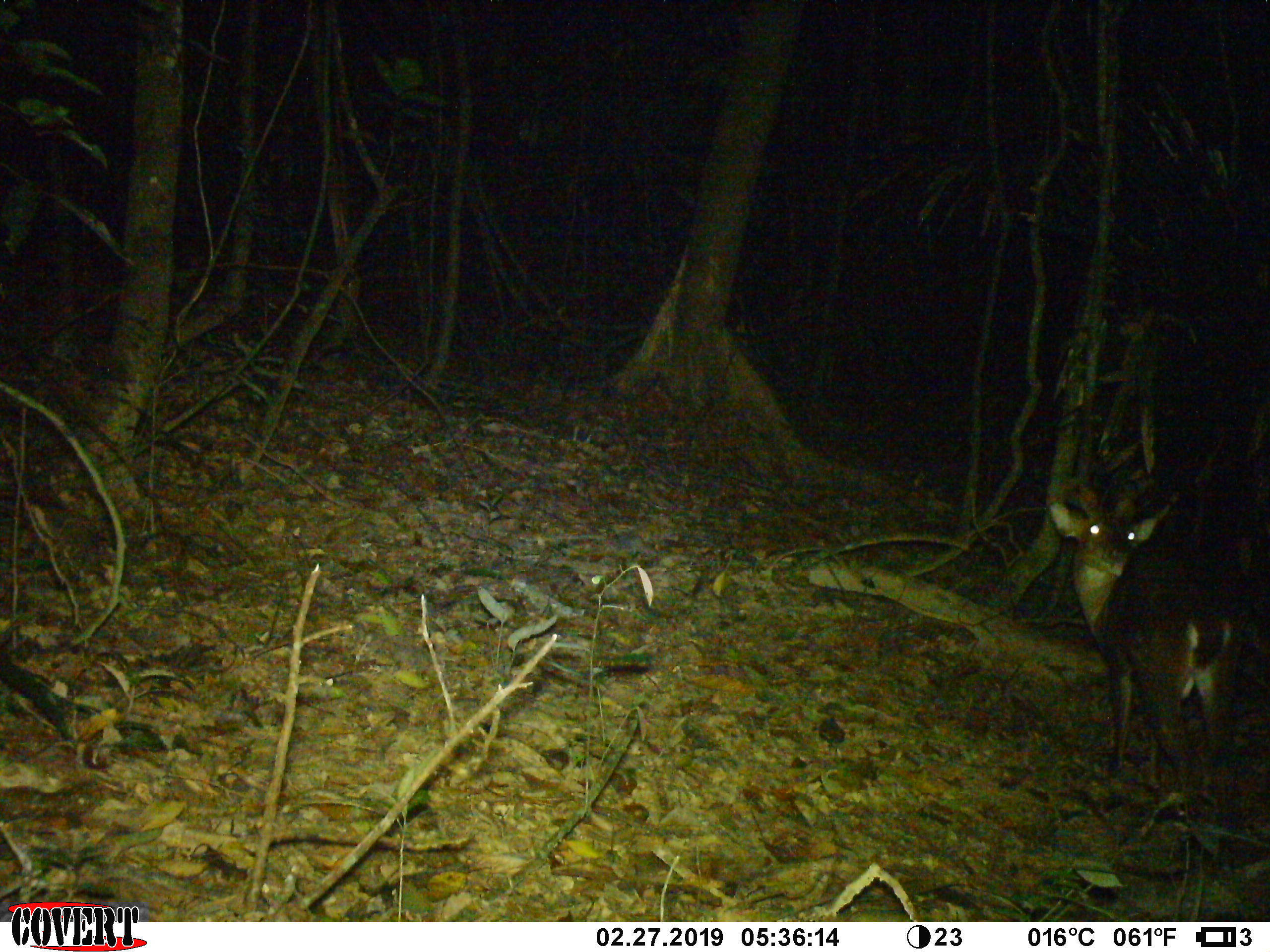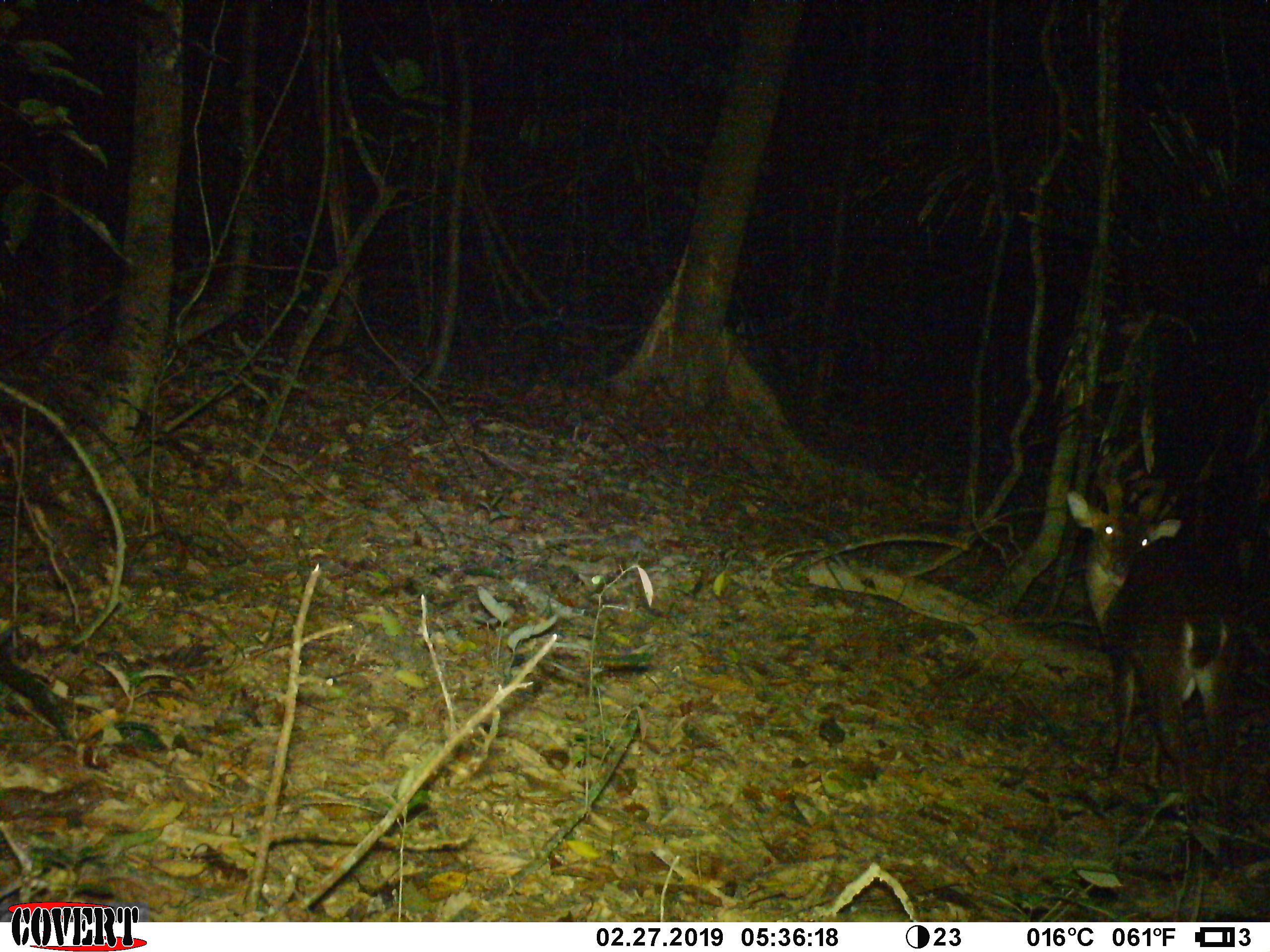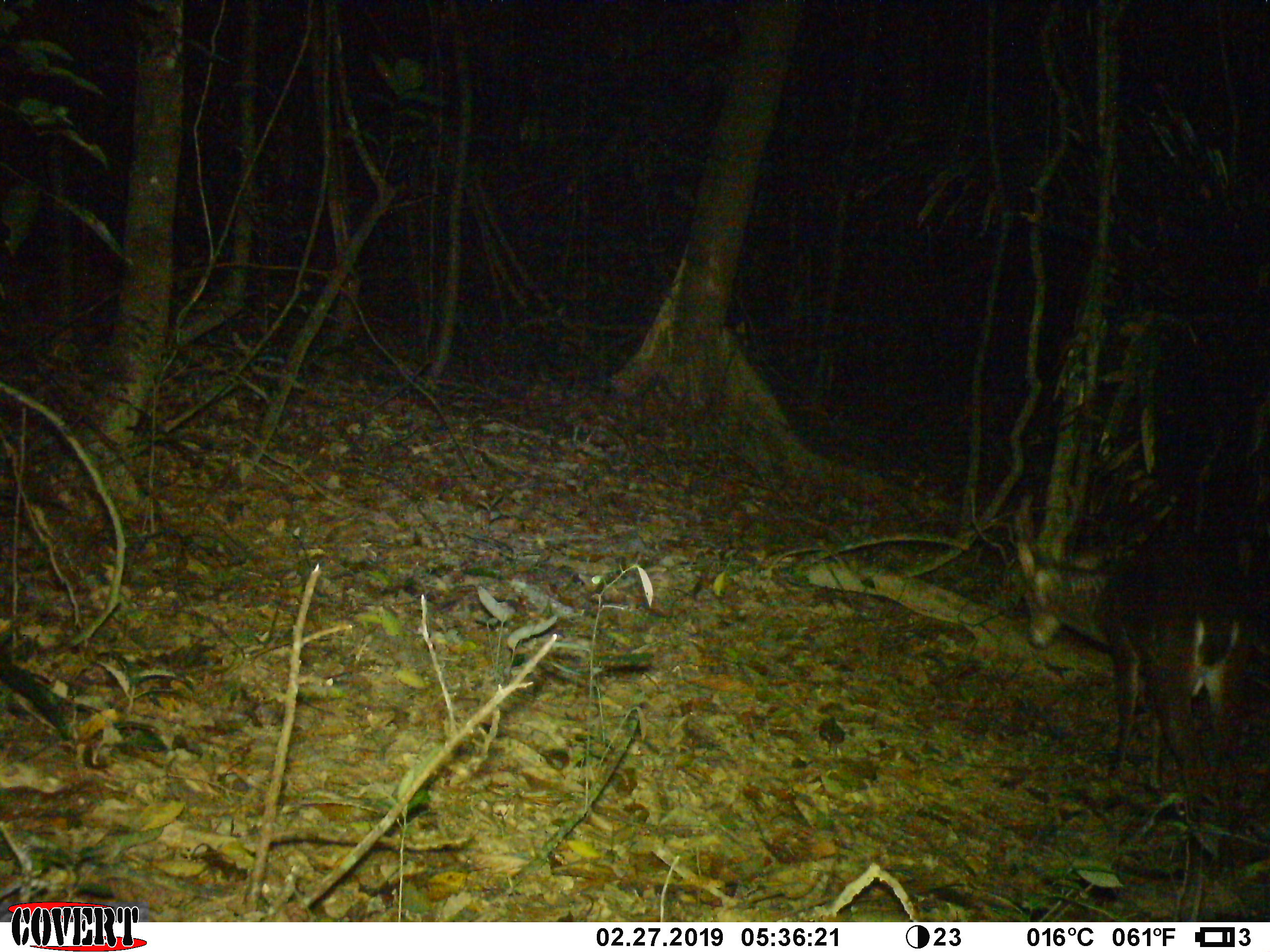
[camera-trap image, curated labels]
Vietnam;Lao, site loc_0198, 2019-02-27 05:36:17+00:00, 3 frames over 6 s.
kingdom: Animalia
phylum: Chordata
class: Mammalia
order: Artiodactyla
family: Cervidae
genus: Muntiacus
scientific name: Muntiacus vuquangensis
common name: large-antlered muntjac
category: large antlered muntjac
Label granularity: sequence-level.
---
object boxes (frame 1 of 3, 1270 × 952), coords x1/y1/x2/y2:
large antlered muntjac: 1045/470/1244/792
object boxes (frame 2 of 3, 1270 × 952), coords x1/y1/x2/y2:
large antlered muntjac: 1067/443/1236/790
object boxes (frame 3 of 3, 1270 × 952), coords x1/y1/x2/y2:
large antlered muntjac: 1011/479/1255/803